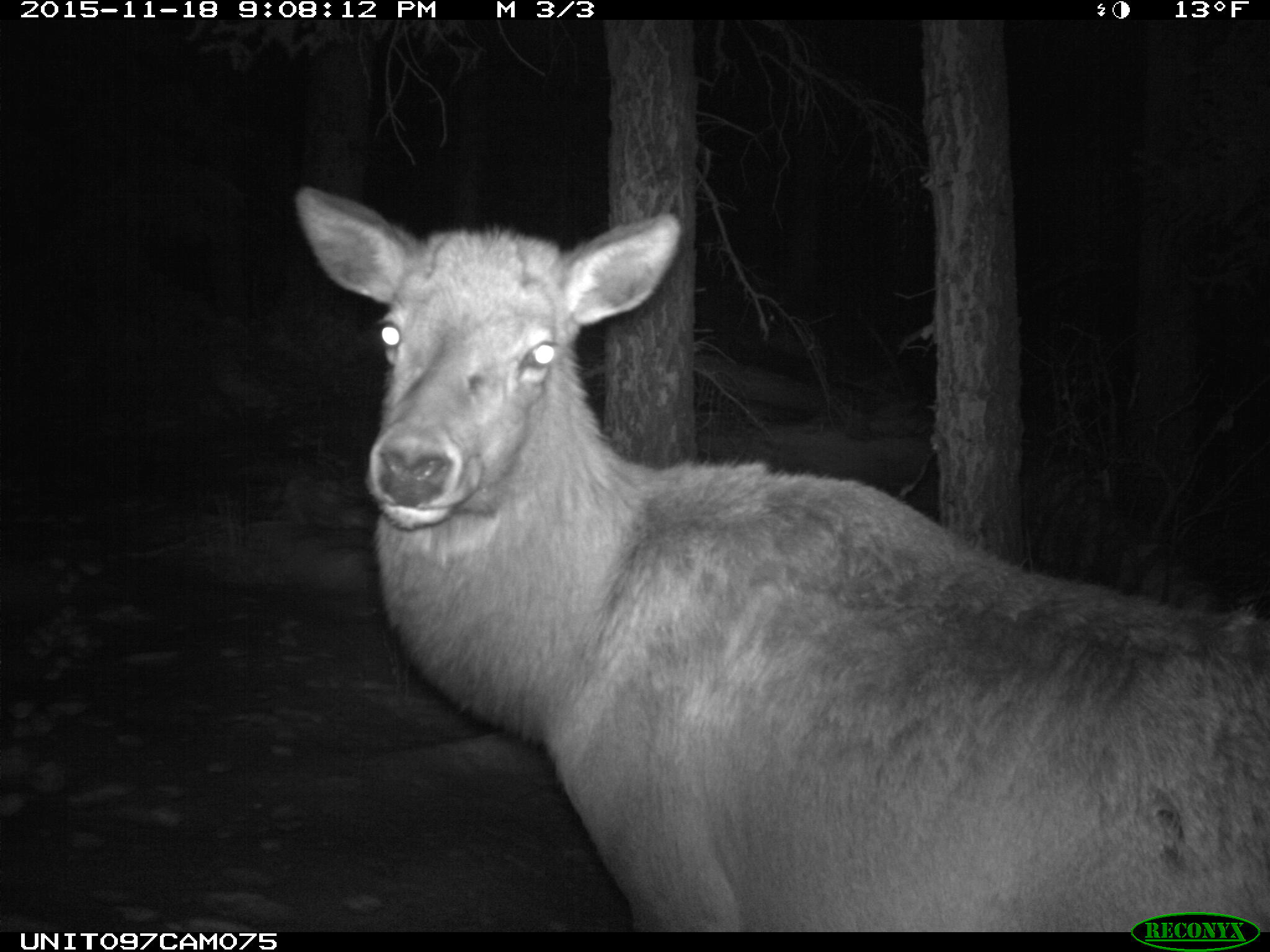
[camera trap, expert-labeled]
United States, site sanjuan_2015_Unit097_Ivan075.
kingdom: Animalia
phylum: Chordata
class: Mammalia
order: Artiodactyla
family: Cervidae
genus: Cervus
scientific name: Cervus elaphus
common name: red deer